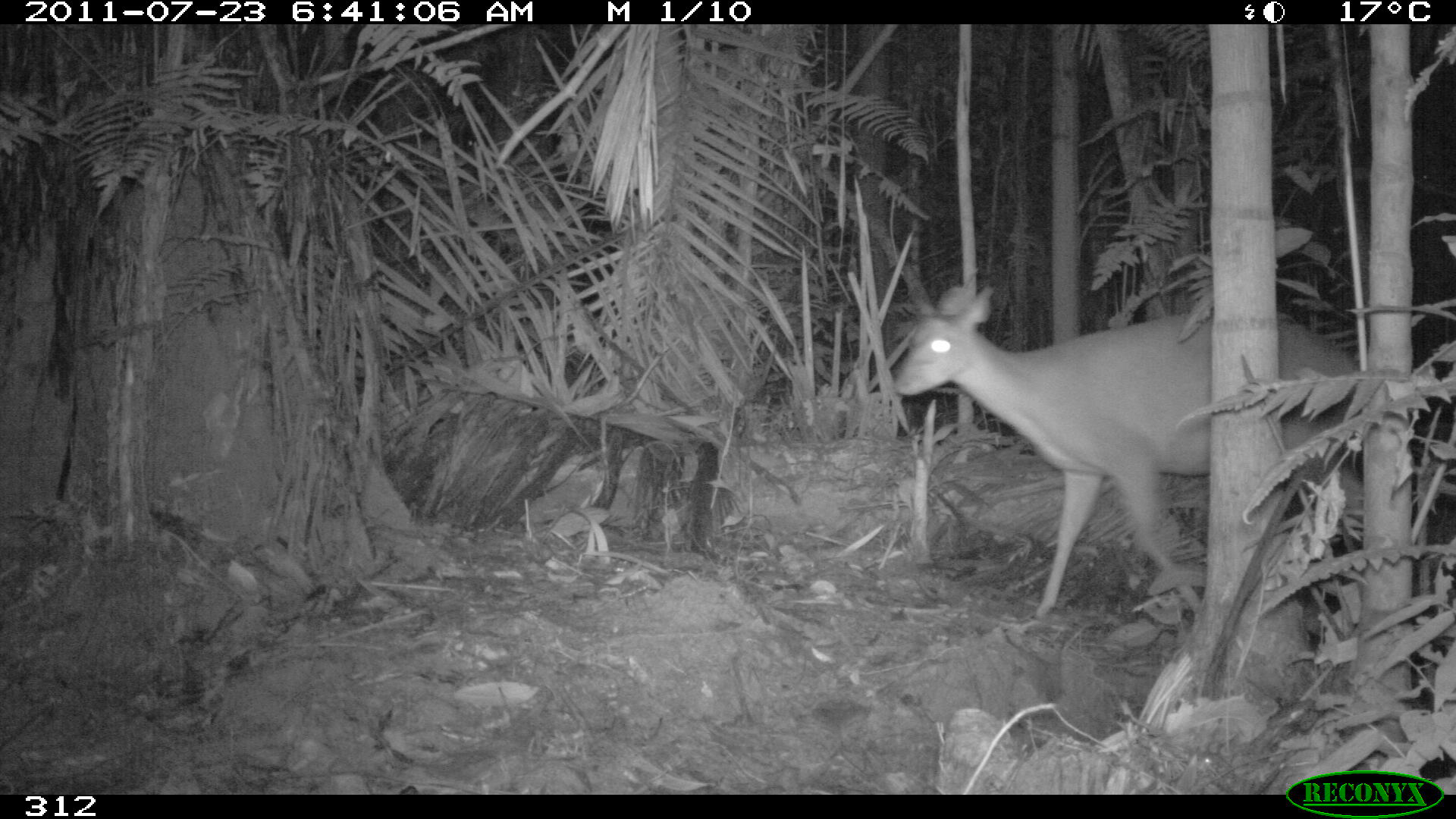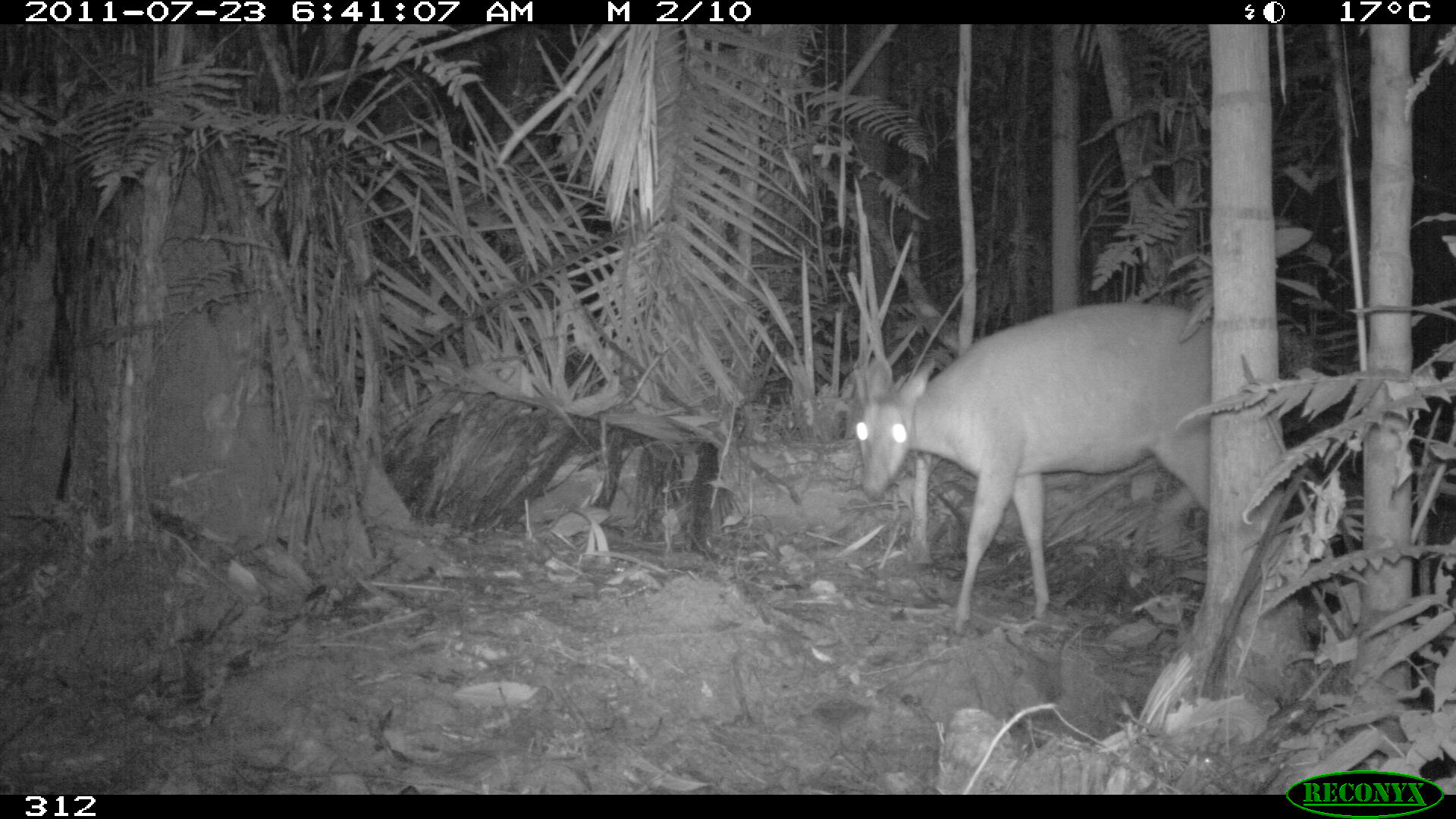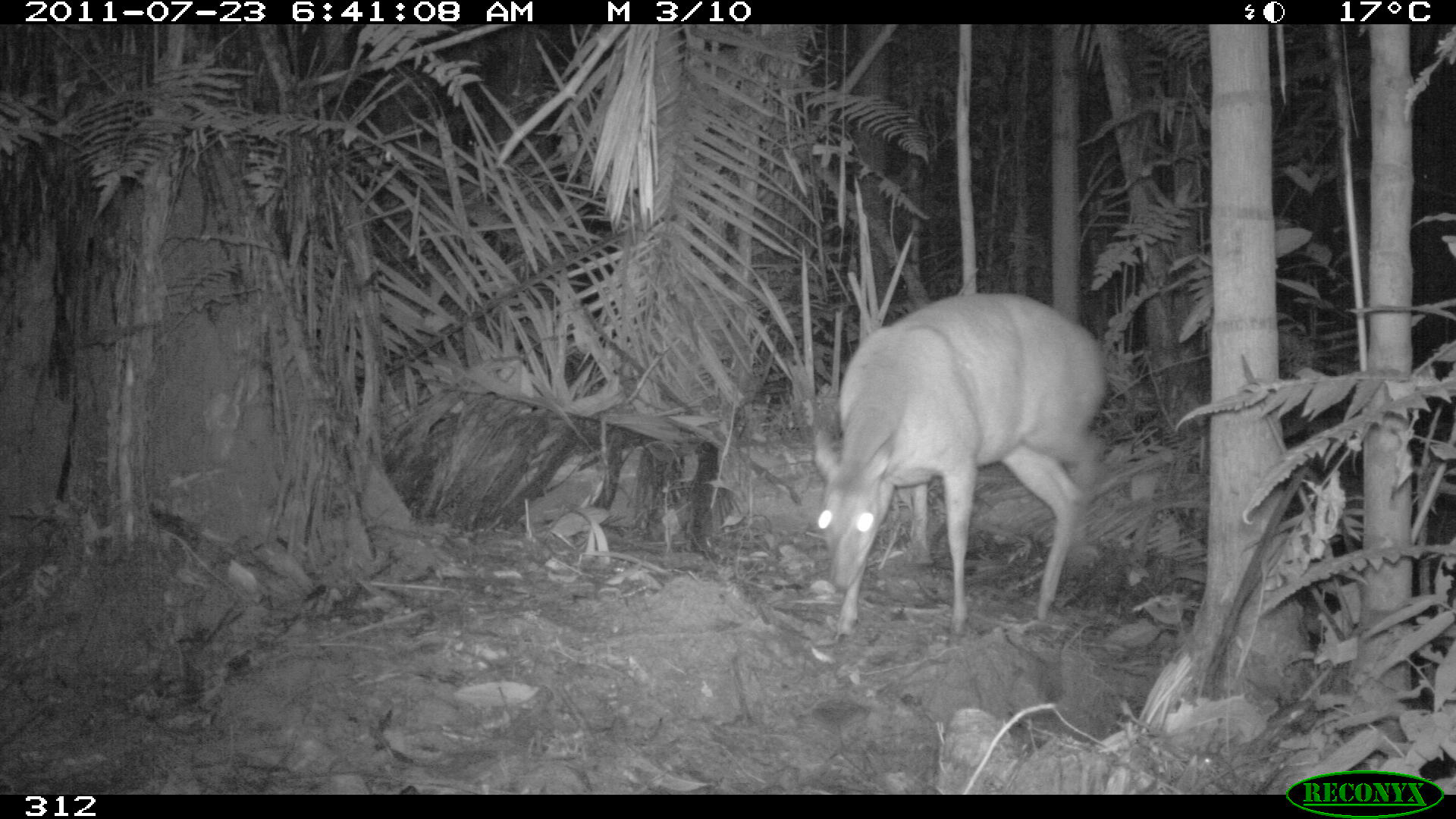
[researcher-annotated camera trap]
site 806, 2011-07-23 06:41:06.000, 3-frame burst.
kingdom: Animalia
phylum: Chordata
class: Mammalia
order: Artiodactyla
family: Cervidae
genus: Mazama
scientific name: Mazama americana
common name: red brocket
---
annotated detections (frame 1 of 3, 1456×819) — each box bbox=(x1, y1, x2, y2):
mazama americana: bbox=(895, 282, 1364, 621)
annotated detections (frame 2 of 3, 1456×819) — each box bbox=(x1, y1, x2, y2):
mazama americana: bbox=(856, 299, 1212, 633)